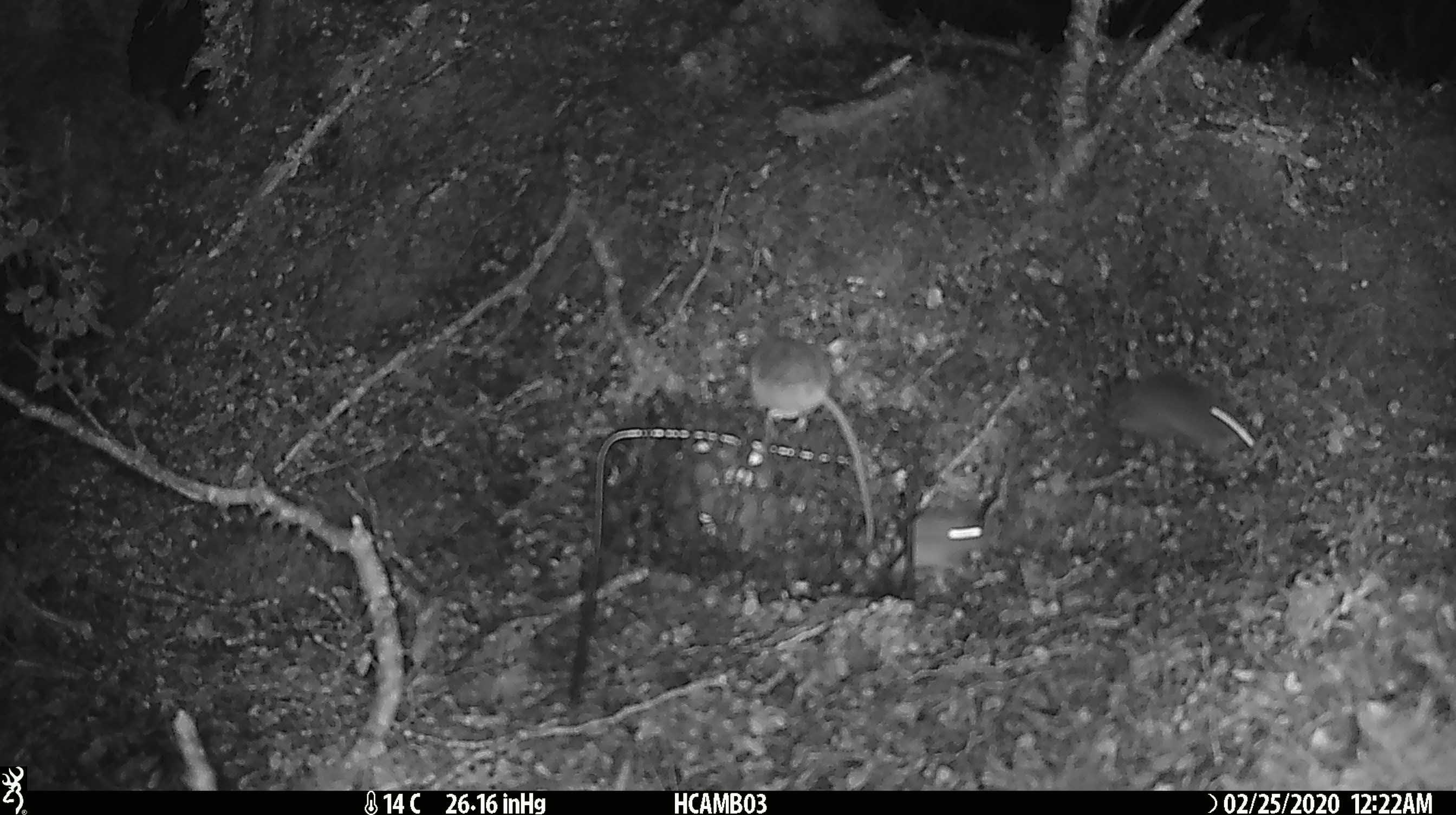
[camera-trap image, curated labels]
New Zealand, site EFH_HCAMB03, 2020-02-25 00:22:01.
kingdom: Animalia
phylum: Chordata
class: Mammalia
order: Rodentia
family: Muridae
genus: Mus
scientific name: Mus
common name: mouse